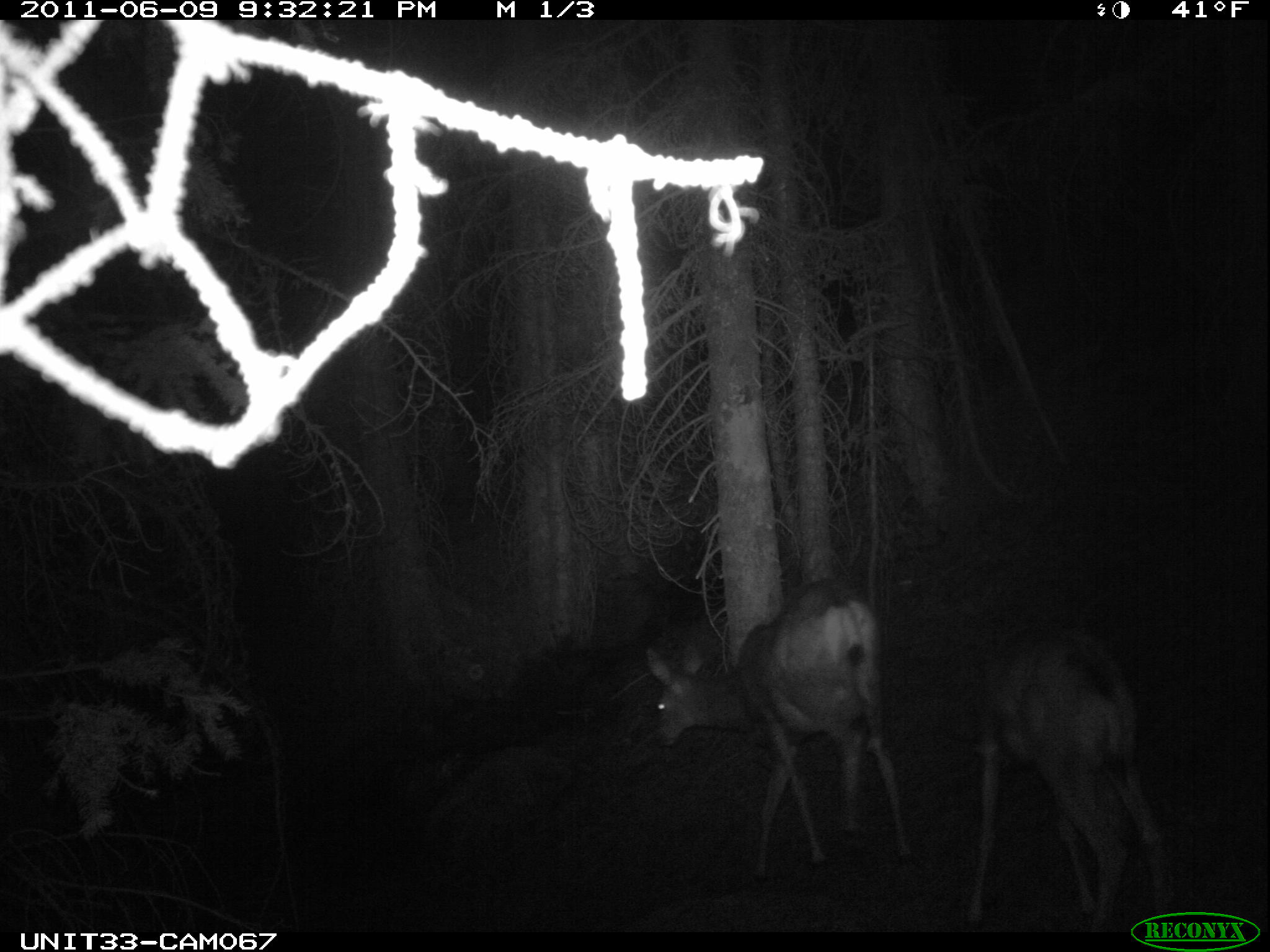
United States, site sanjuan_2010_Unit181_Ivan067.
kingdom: Animalia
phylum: Chordata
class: Mammalia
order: Artiodactyla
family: Cervidae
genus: Odocoileus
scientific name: Odocoileus hemionus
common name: mule deer